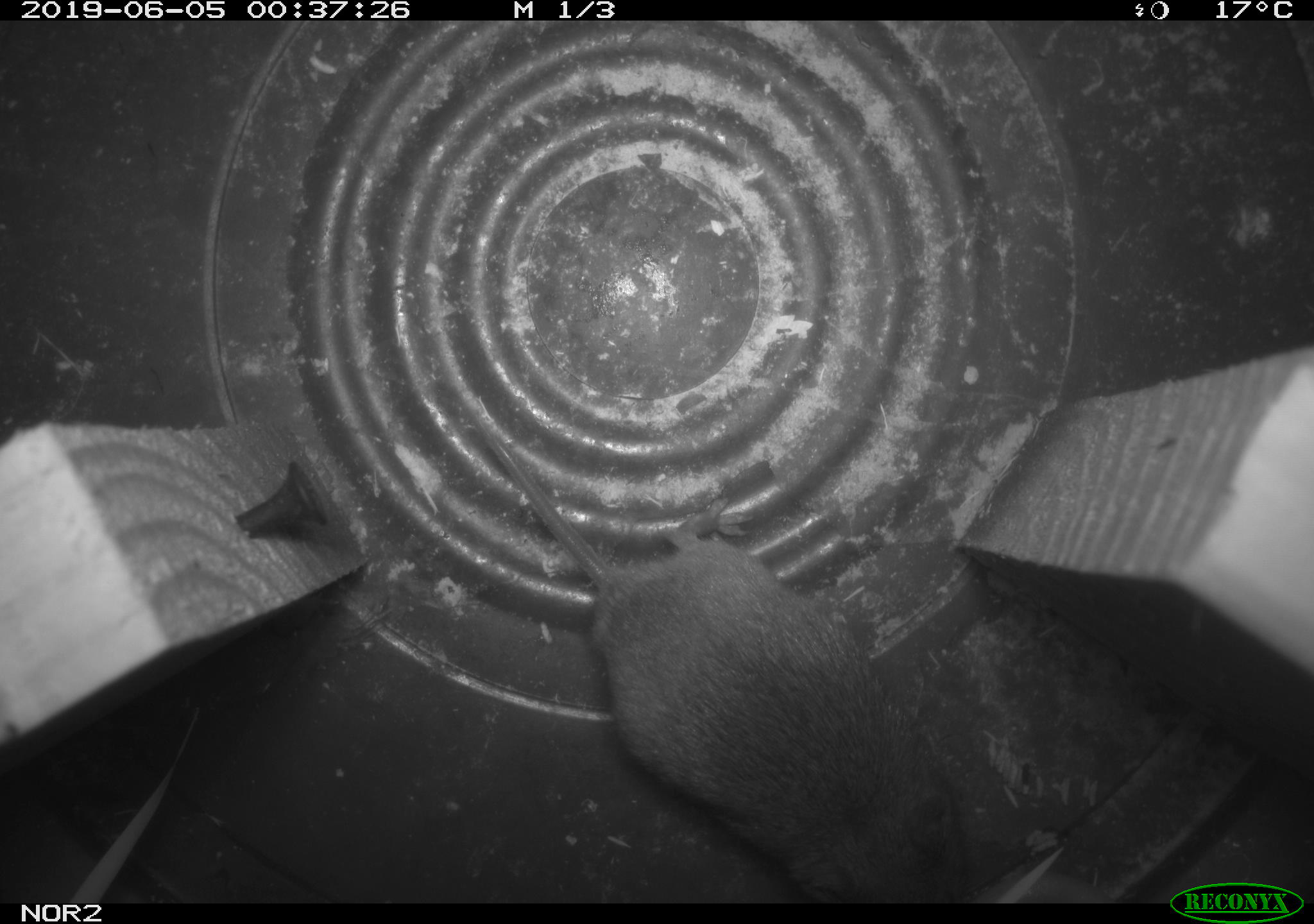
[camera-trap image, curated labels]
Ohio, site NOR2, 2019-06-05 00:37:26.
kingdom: Animalia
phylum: Chordata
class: Mammalia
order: Rodentia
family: Cricetidae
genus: Microtus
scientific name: Microtus pennsylvanicus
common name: meadow vole